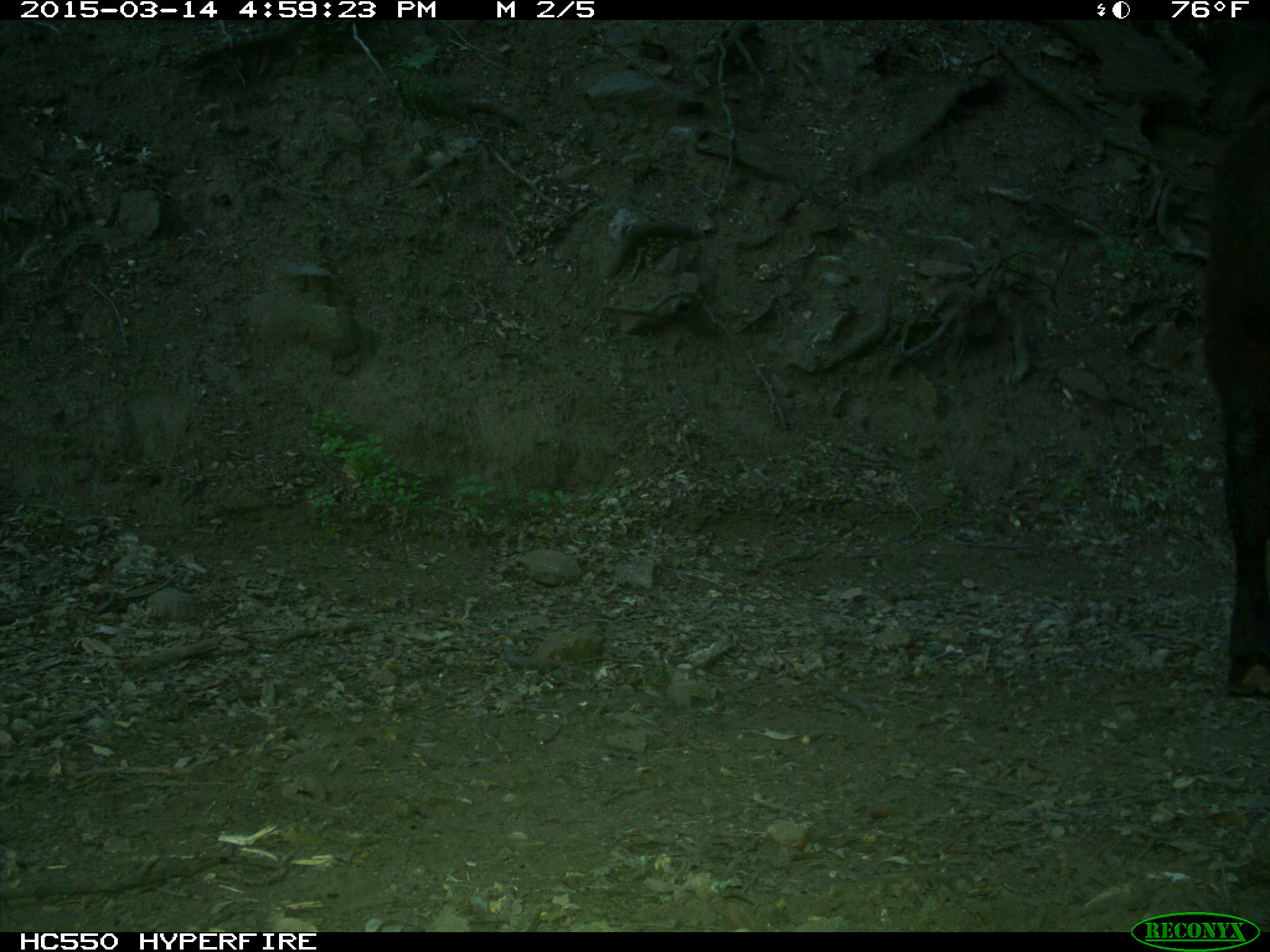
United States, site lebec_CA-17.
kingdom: Animalia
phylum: Chordata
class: Mammalia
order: Artiodactyla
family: Bovidae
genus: Bos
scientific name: Bos taurus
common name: domestic cow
Bos taurus (domestic cow).